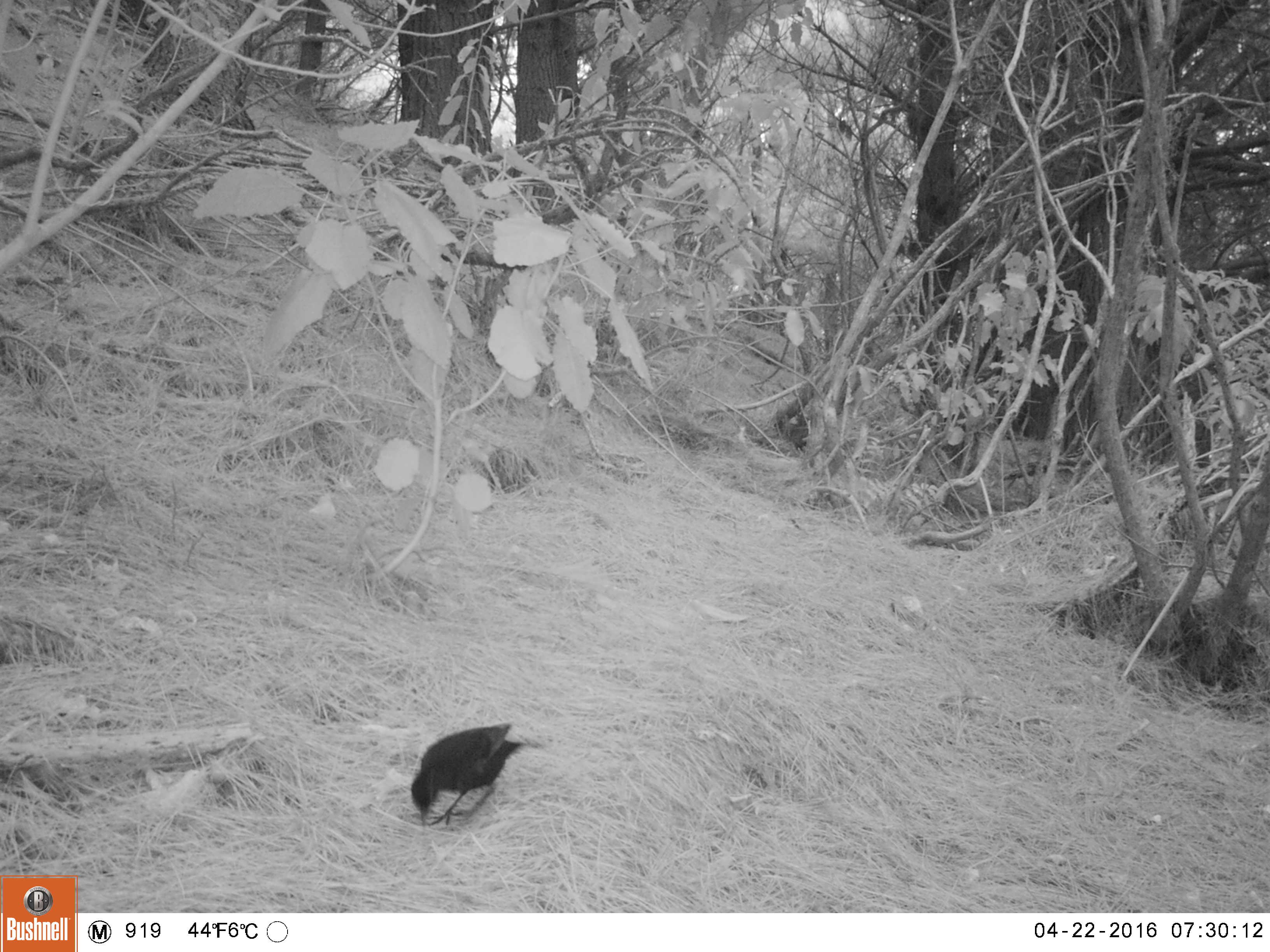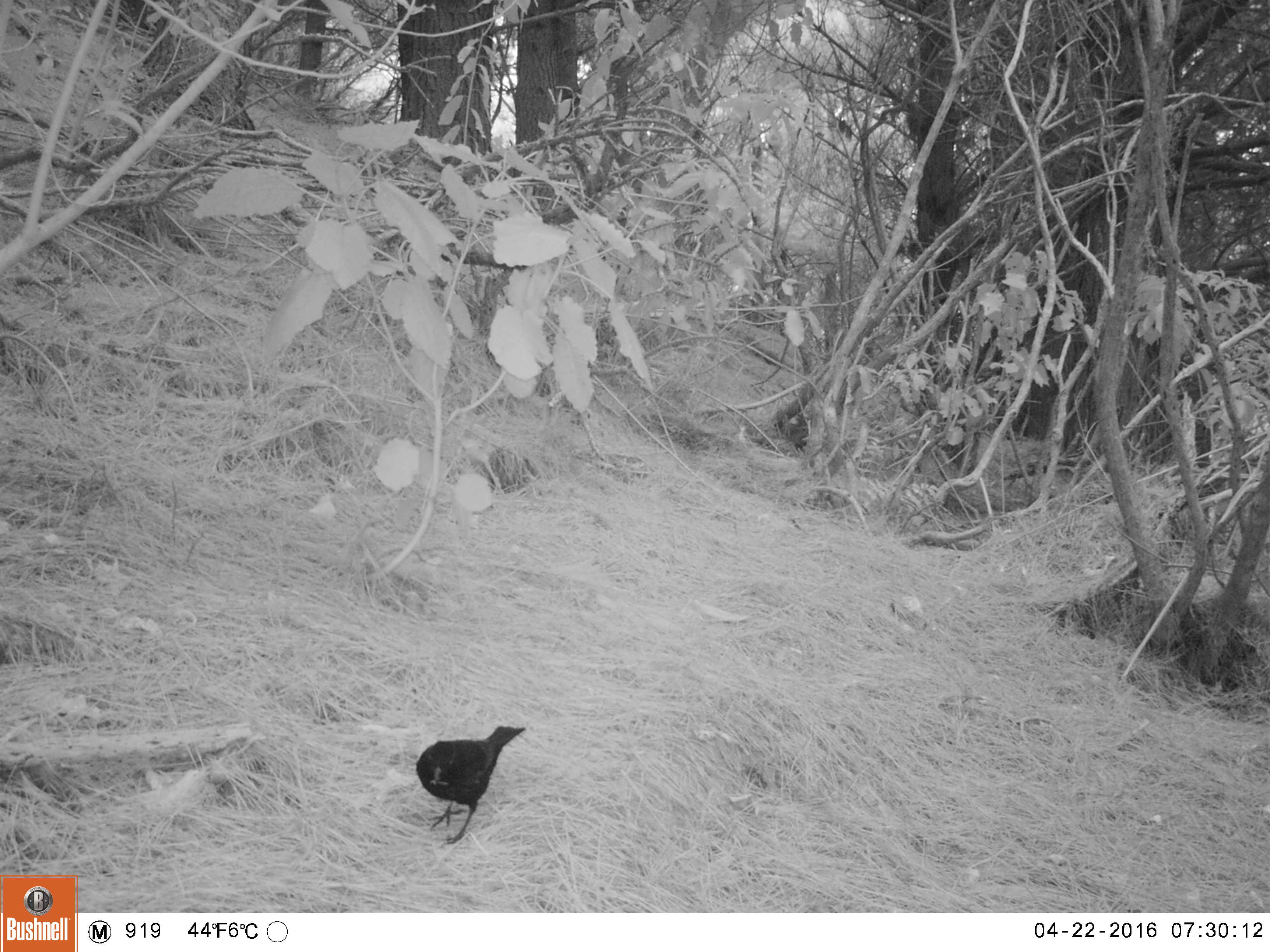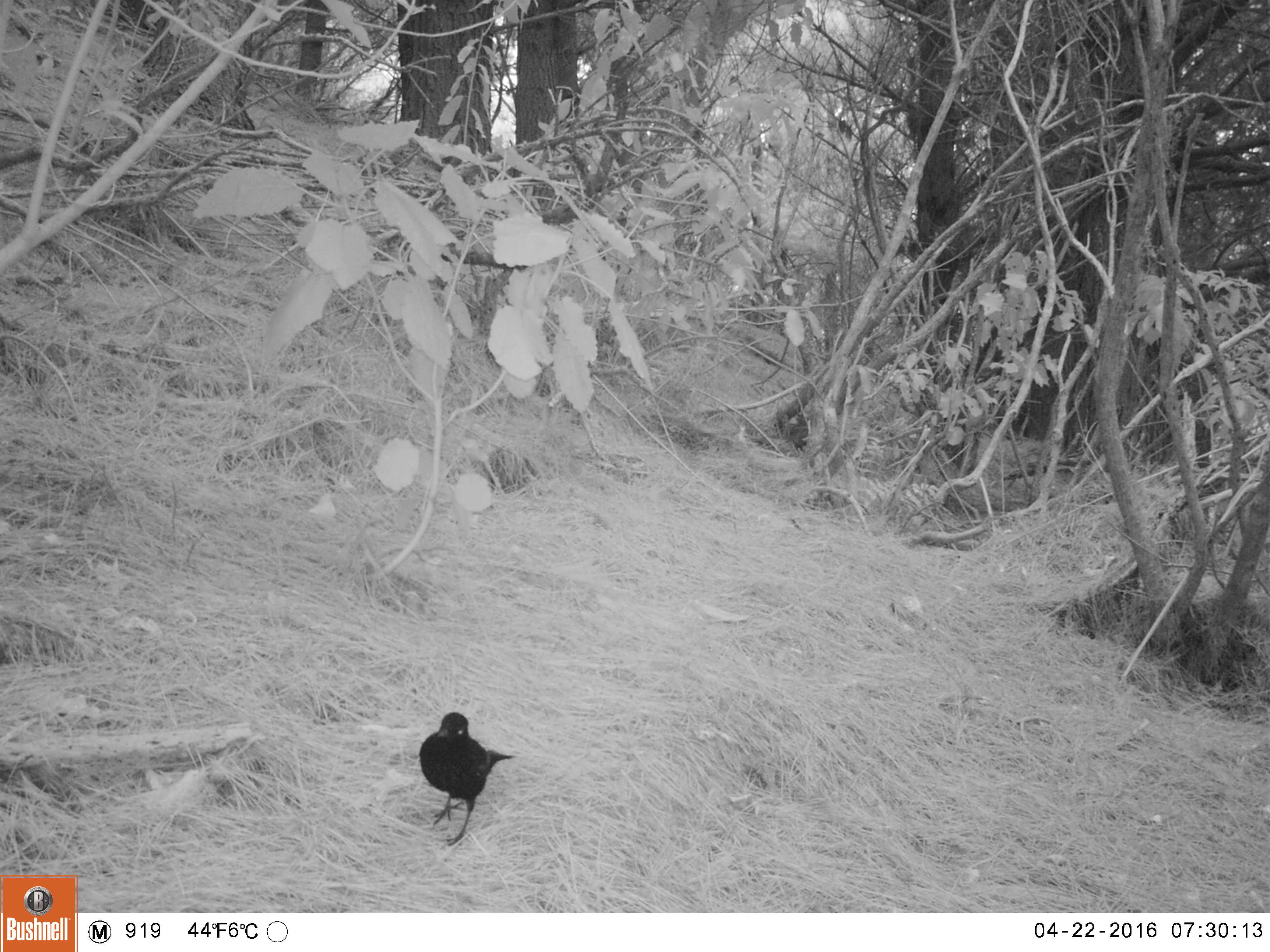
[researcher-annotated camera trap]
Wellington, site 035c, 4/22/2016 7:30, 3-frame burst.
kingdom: Animalia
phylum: Chordata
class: Aves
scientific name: Aves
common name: bird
Bird (Aves).